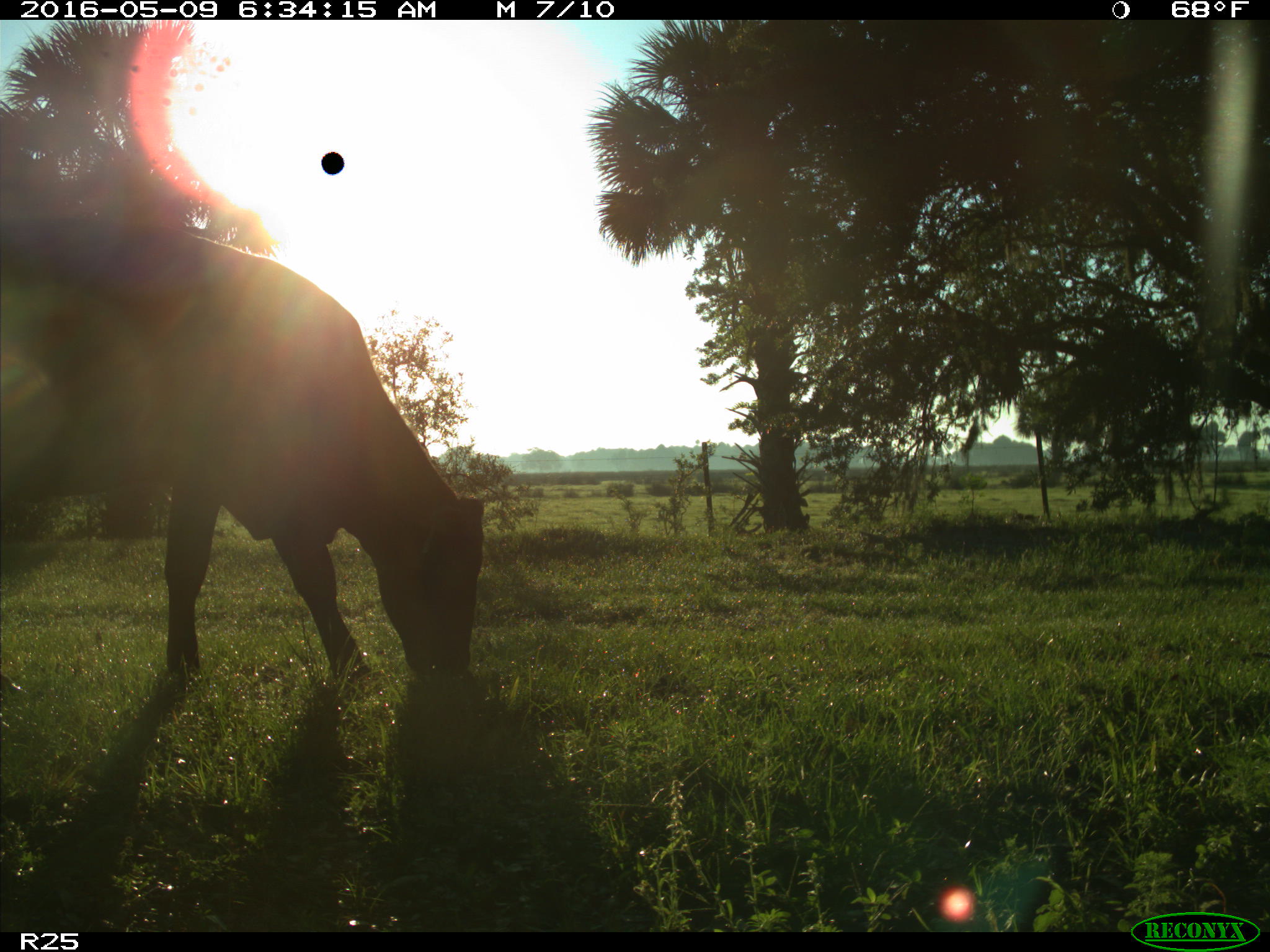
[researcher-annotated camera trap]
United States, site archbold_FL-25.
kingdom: Animalia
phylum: Chordata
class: Mammalia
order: Artiodactyla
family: Bovidae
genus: Bos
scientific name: Bos taurus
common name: domestic cow